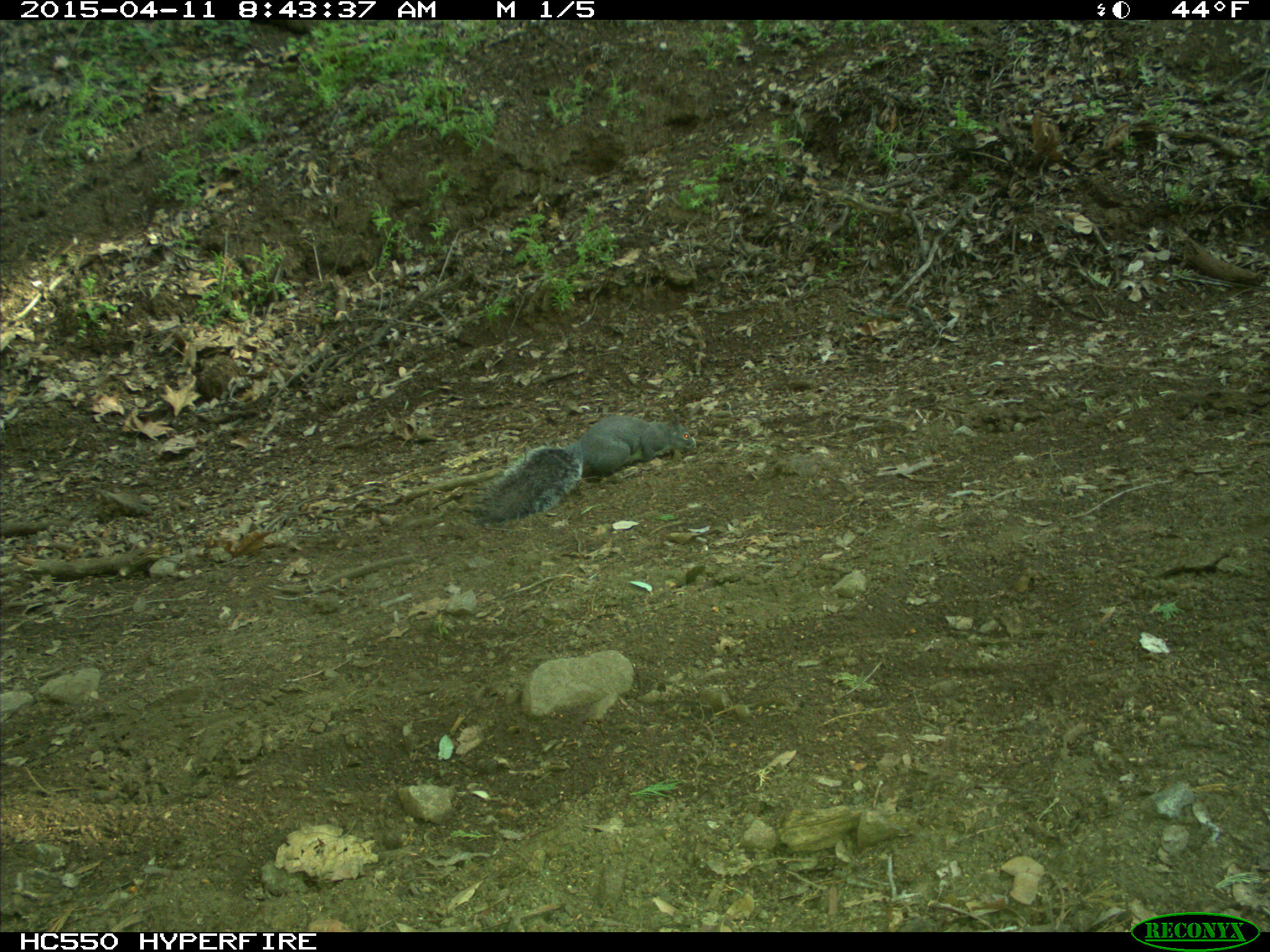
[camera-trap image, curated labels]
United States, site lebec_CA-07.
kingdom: Animalia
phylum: Chordata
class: Mammalia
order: Rodentia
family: Sciuridae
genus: Sciurus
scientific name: Sciurus carolinensis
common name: eastern gray squirrel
Sciurus carolinensis (eastern gray squirrel).